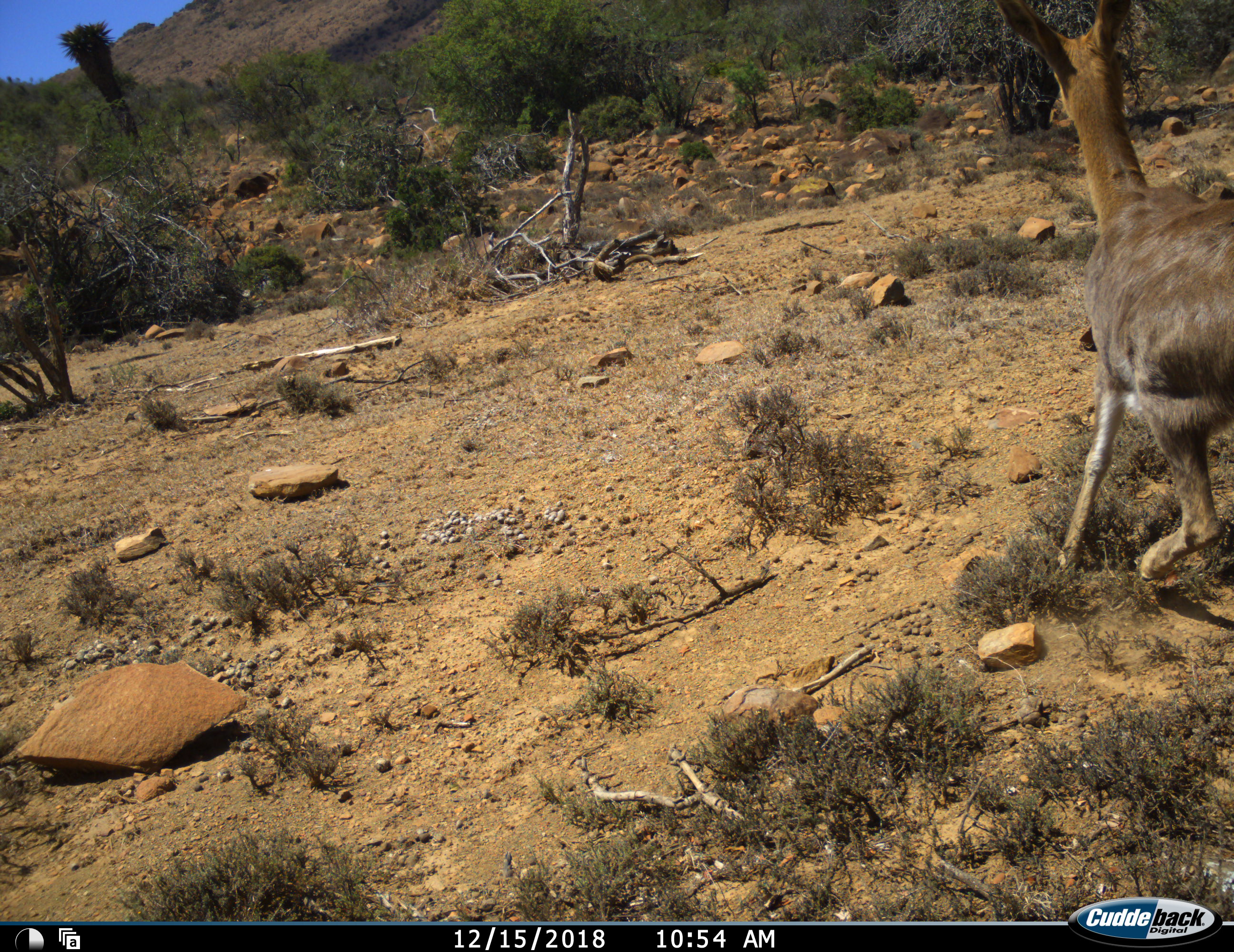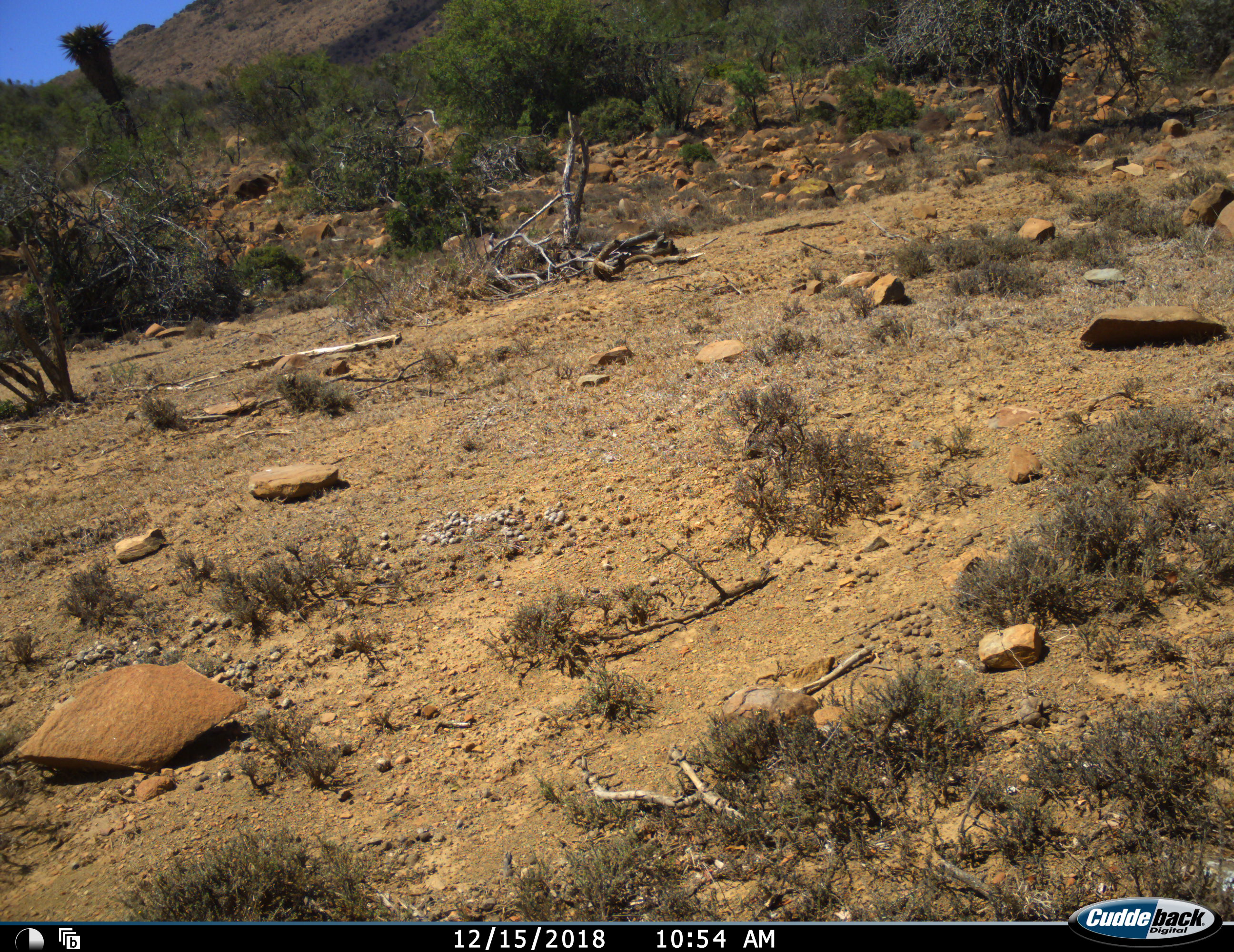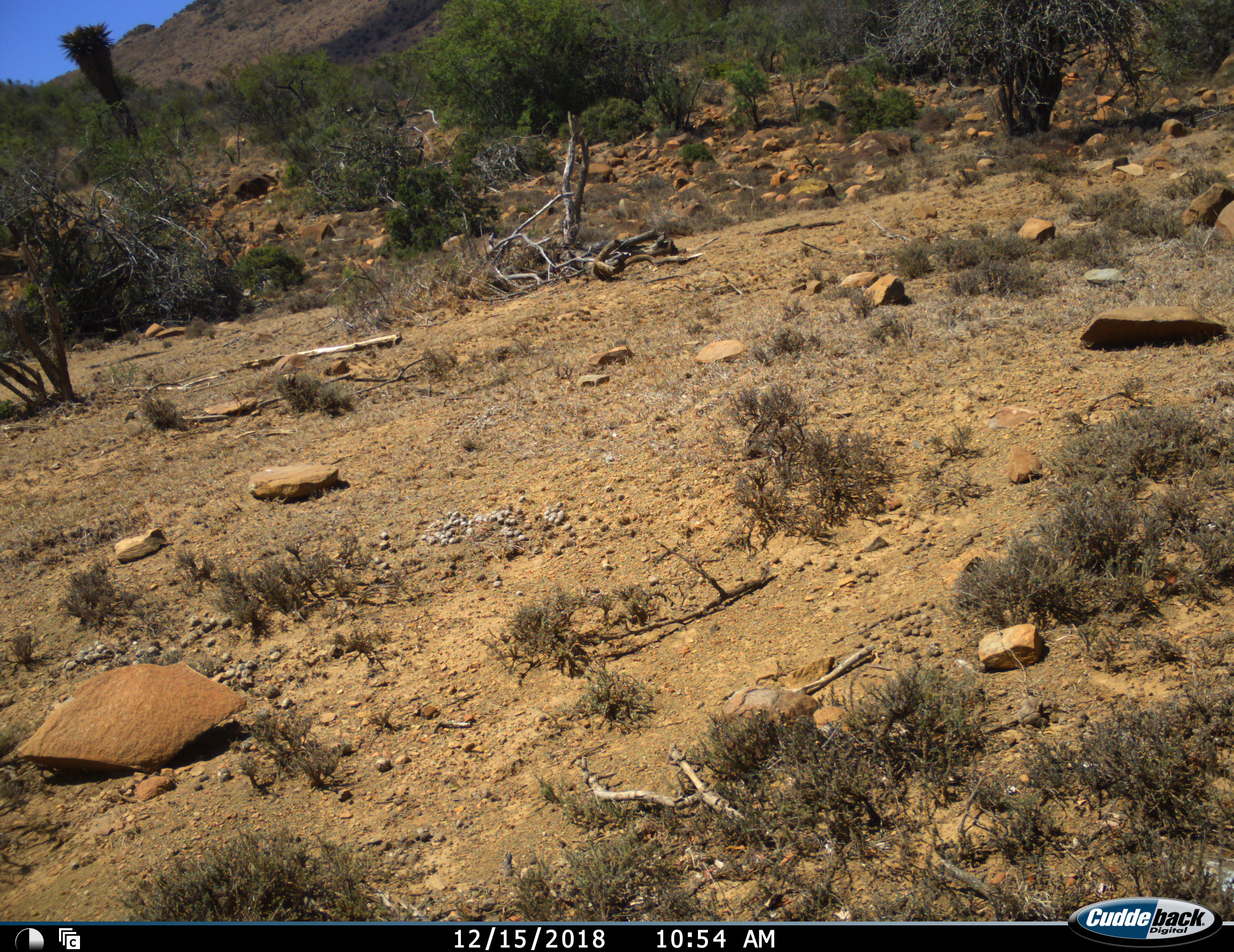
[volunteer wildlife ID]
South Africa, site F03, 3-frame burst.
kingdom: Animalia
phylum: Chordata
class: Mammalia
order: Artiodactyla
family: Bovidae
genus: Redunca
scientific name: Redunca fulvorufula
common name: mountain reedbuck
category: reedbuckmountain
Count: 1.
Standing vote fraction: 40%.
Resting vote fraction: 0%.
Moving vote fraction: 80%.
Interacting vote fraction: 0%.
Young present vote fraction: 0%.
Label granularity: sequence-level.